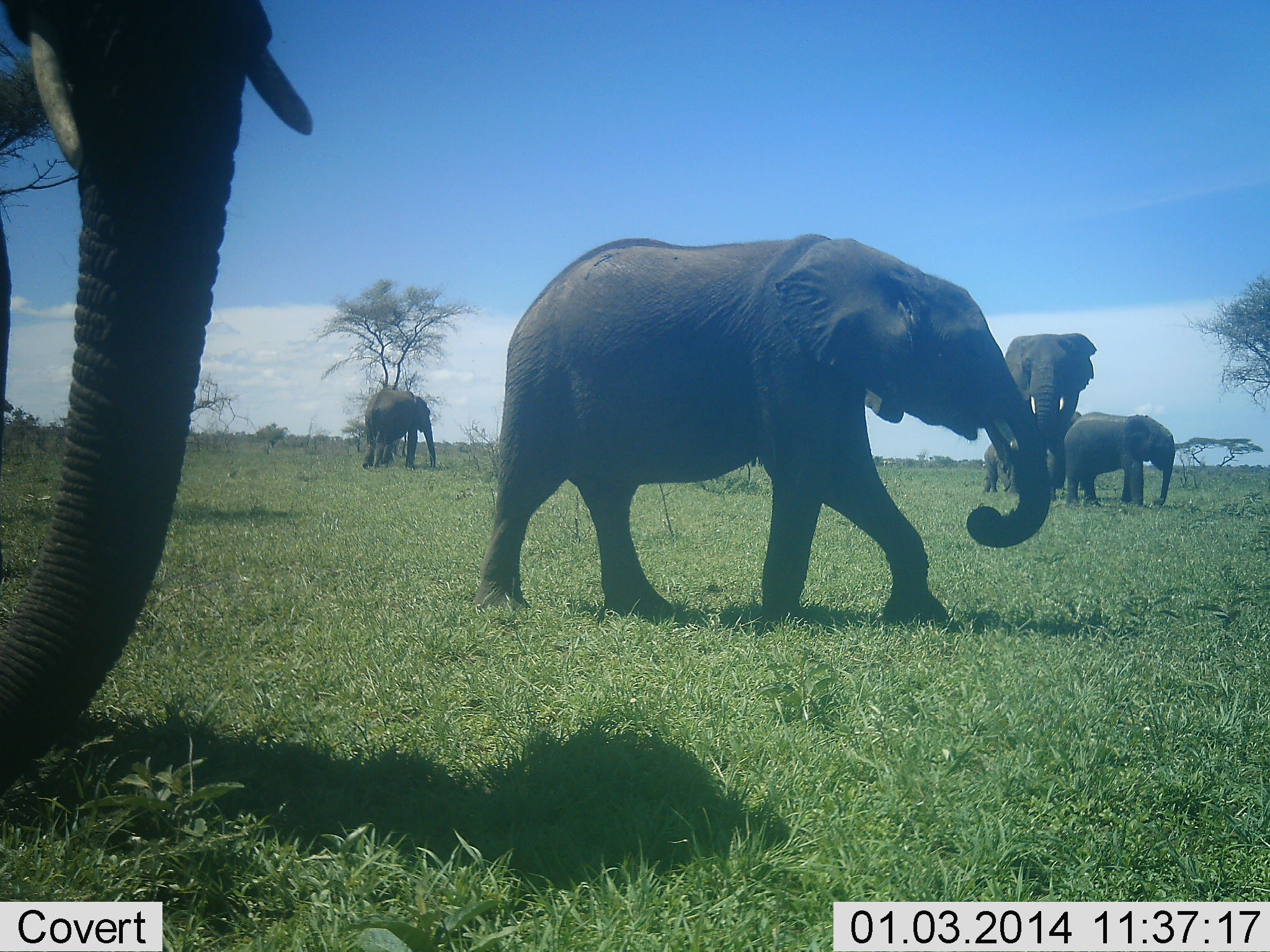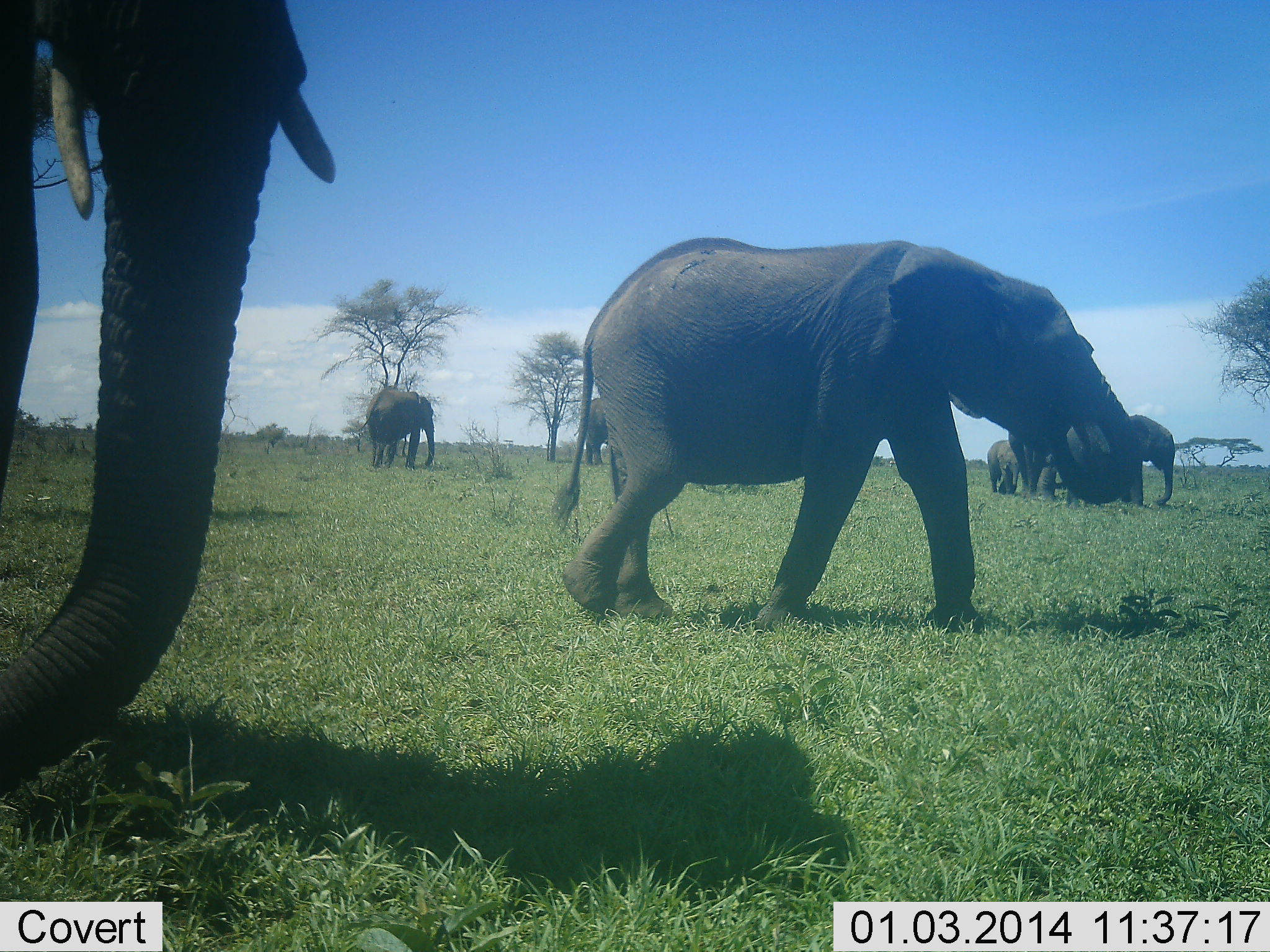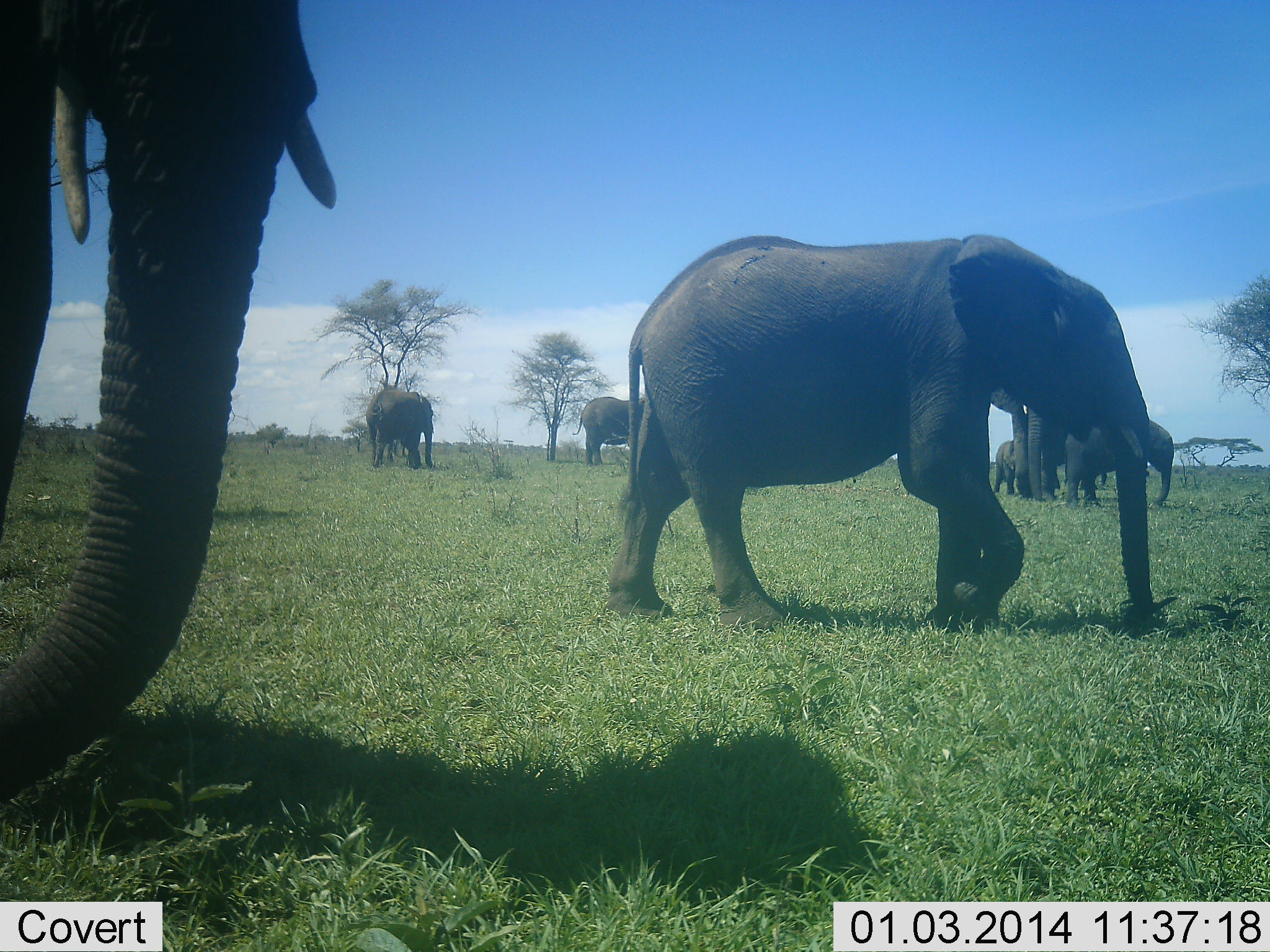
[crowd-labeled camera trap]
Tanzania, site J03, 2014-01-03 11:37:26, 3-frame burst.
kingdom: Animalia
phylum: Chordata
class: Mammalia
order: Proboscidea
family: Elephantidae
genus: Loxodonta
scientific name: Loxodonta africana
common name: african bush elephant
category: elephant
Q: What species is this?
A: Elephant (african bush elephant) (Loxodonta africana).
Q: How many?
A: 7.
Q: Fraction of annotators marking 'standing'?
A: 70%.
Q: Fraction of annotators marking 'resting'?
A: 0%.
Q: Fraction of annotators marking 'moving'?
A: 90%.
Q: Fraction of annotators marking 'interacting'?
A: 0%.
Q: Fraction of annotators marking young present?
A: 60%.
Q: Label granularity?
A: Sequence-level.